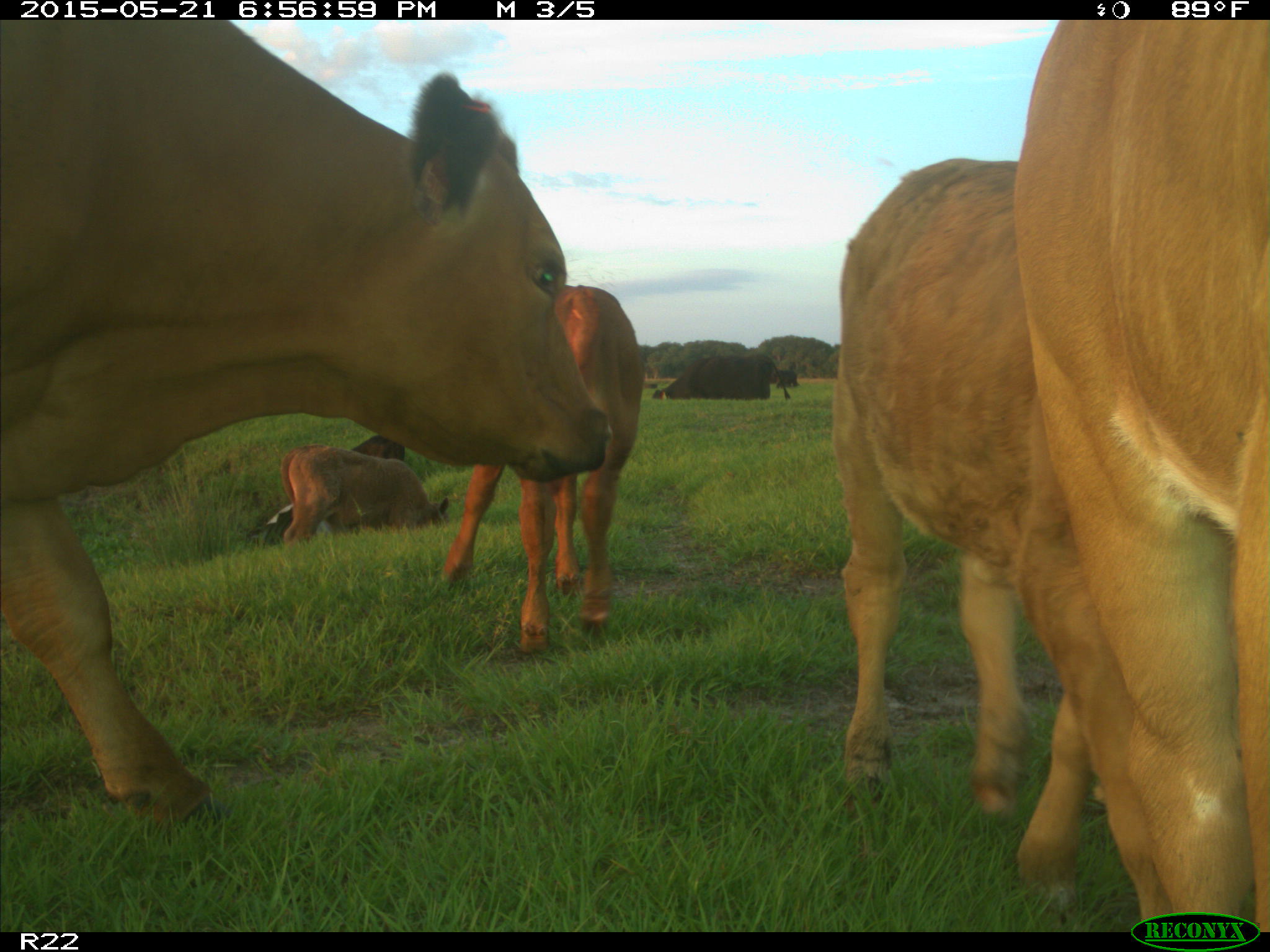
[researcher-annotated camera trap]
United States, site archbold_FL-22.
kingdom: Animalia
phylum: Chordata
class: Mammalia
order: Artiodactyla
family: Bovidae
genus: Bos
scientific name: Bos taurus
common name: domestic cow